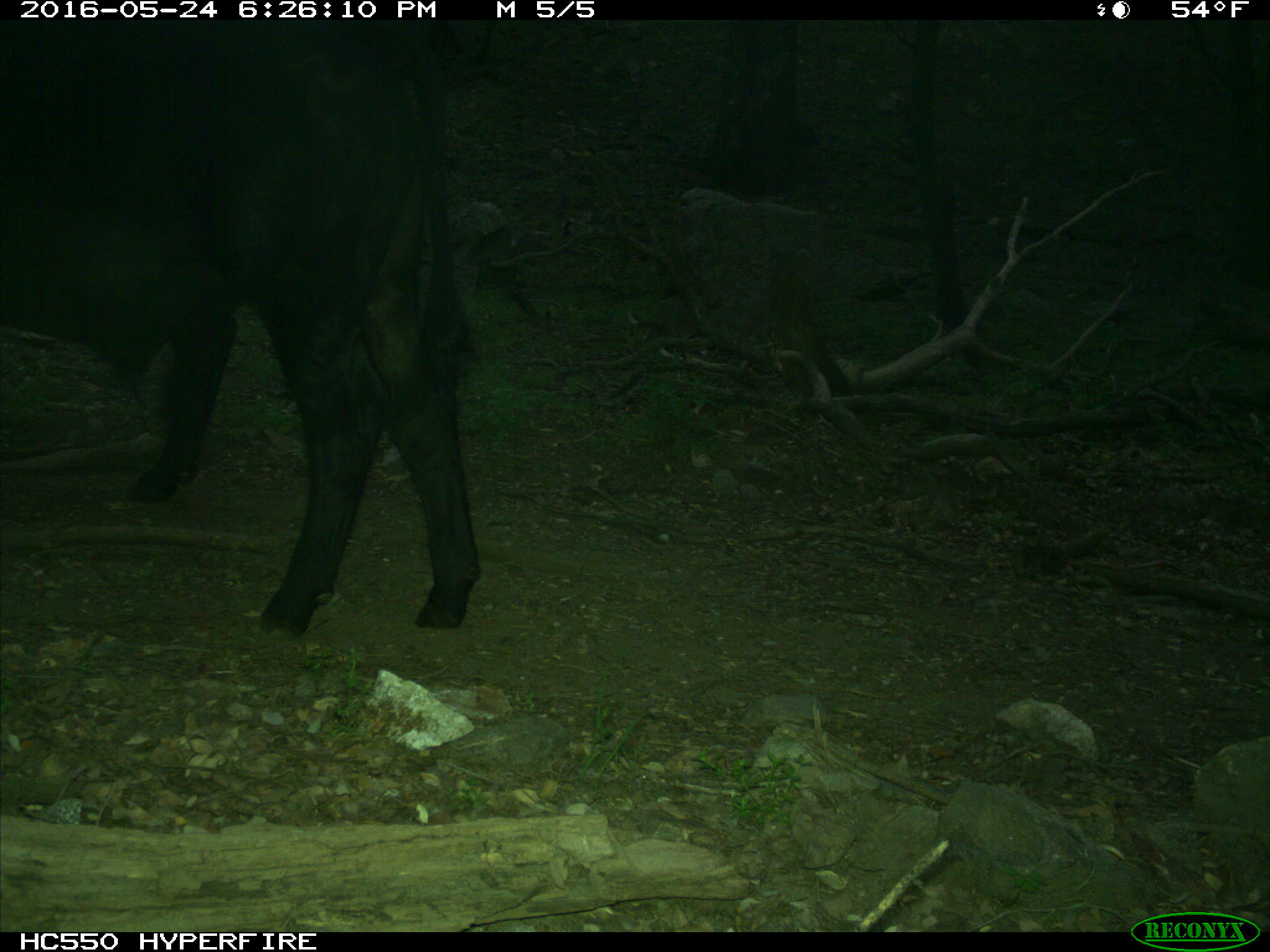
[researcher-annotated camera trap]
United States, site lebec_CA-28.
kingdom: Animalia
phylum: Chordata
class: Mammalia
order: Artiodactyla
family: Bovidae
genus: Bos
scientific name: Bos taurus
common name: domestic cow